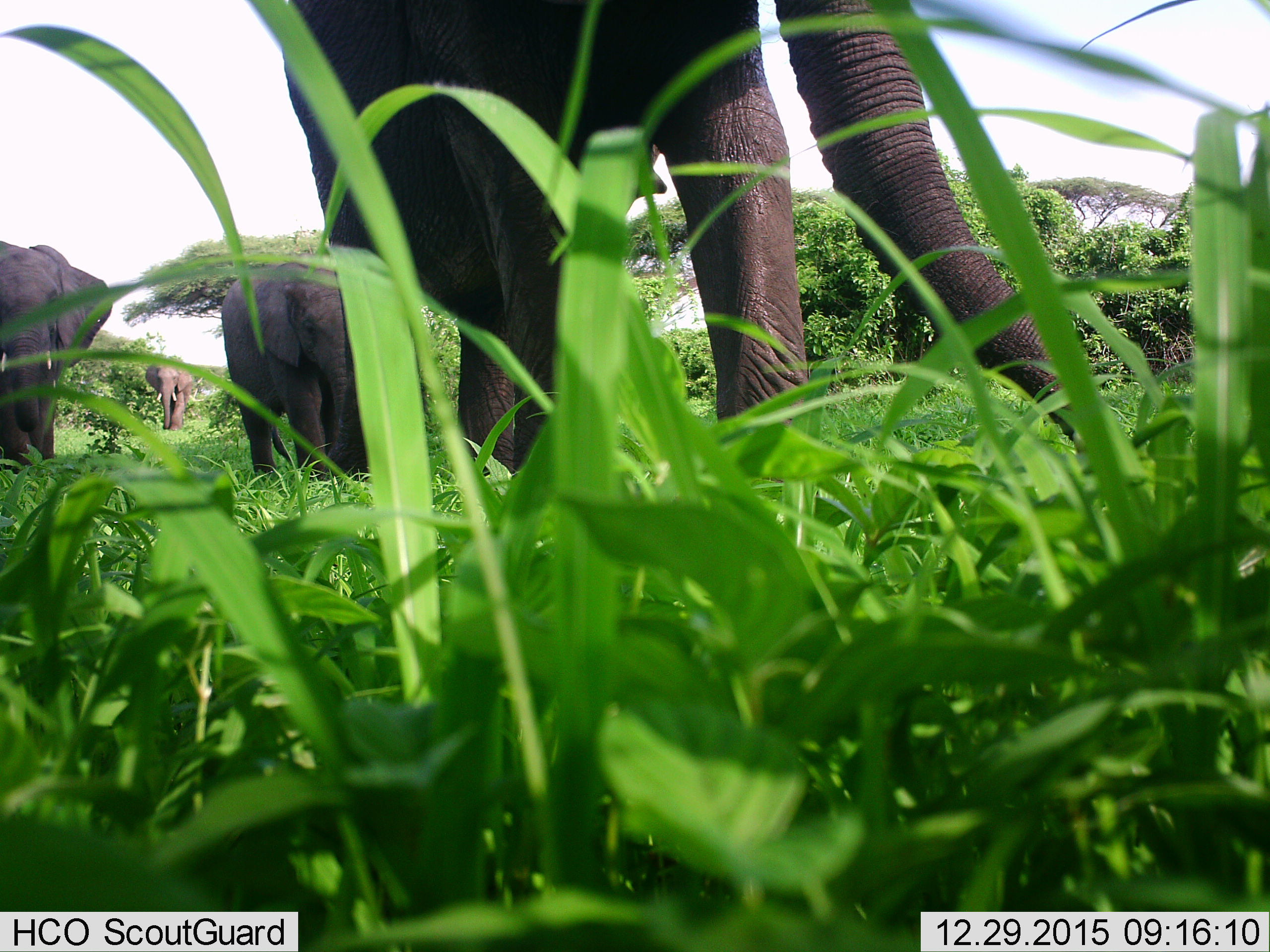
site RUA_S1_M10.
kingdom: Animalia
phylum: Chordata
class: Mammalia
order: Proboscidea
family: Elephantidae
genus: Loxodonta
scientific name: Loxodonta africana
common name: african bush elephant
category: elephant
Elephant (african bush elephant) (Loxodonta africana), count 4. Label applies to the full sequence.